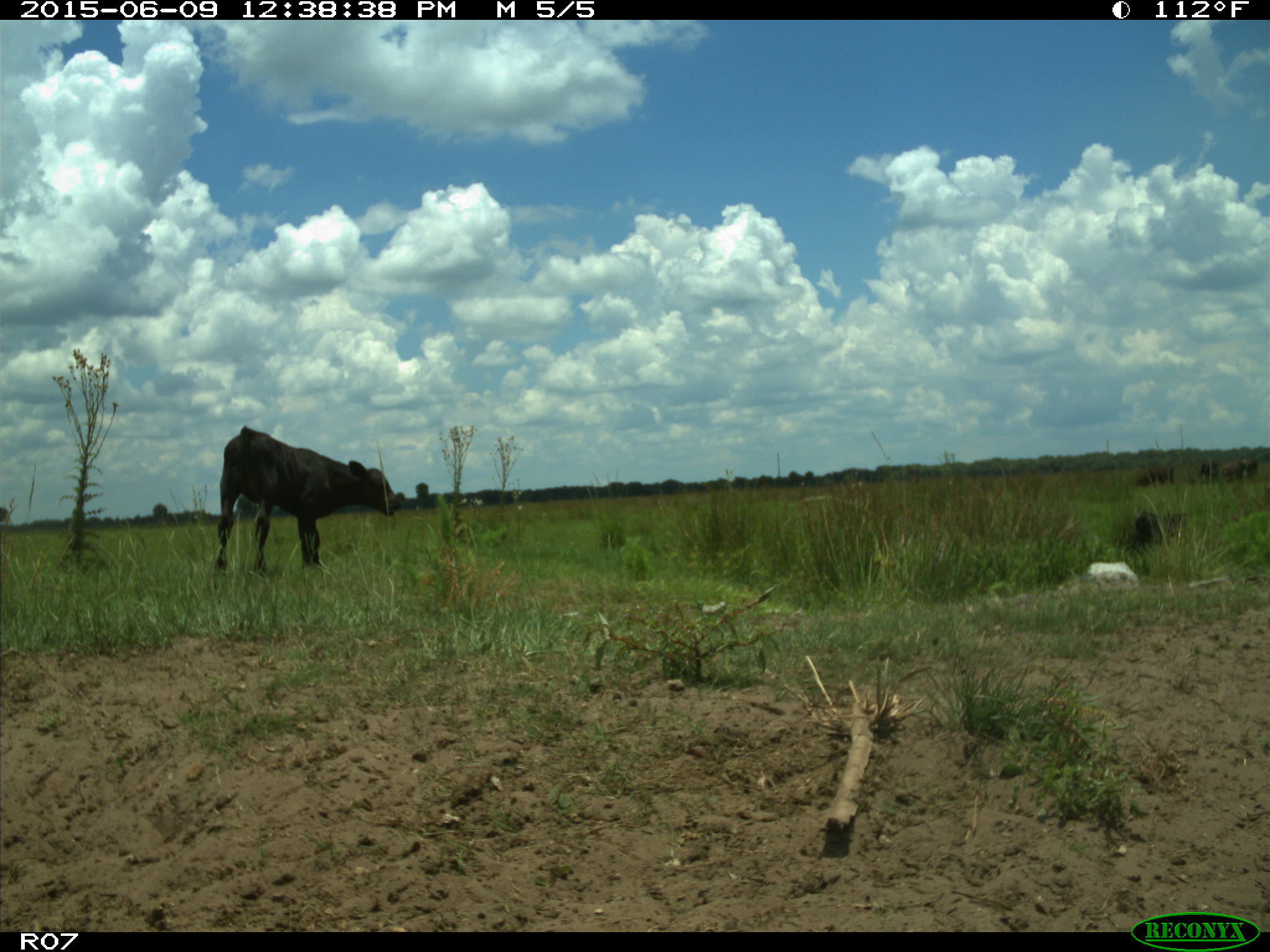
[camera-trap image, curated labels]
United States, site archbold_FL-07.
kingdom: Animalia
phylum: Chordata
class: Mammalia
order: Artiodactyla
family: Bovidae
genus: Bos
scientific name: Bos taurus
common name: domestic cow